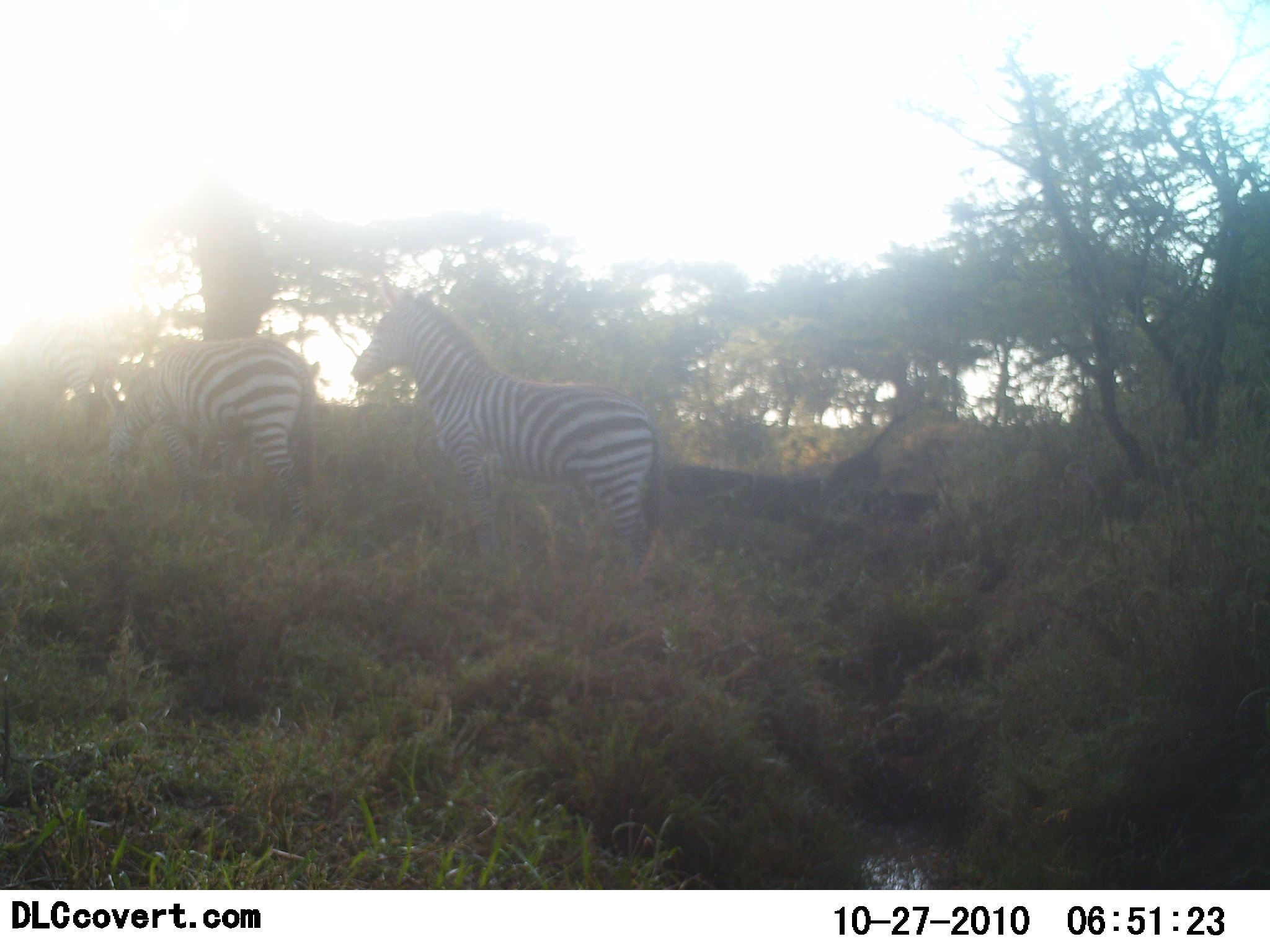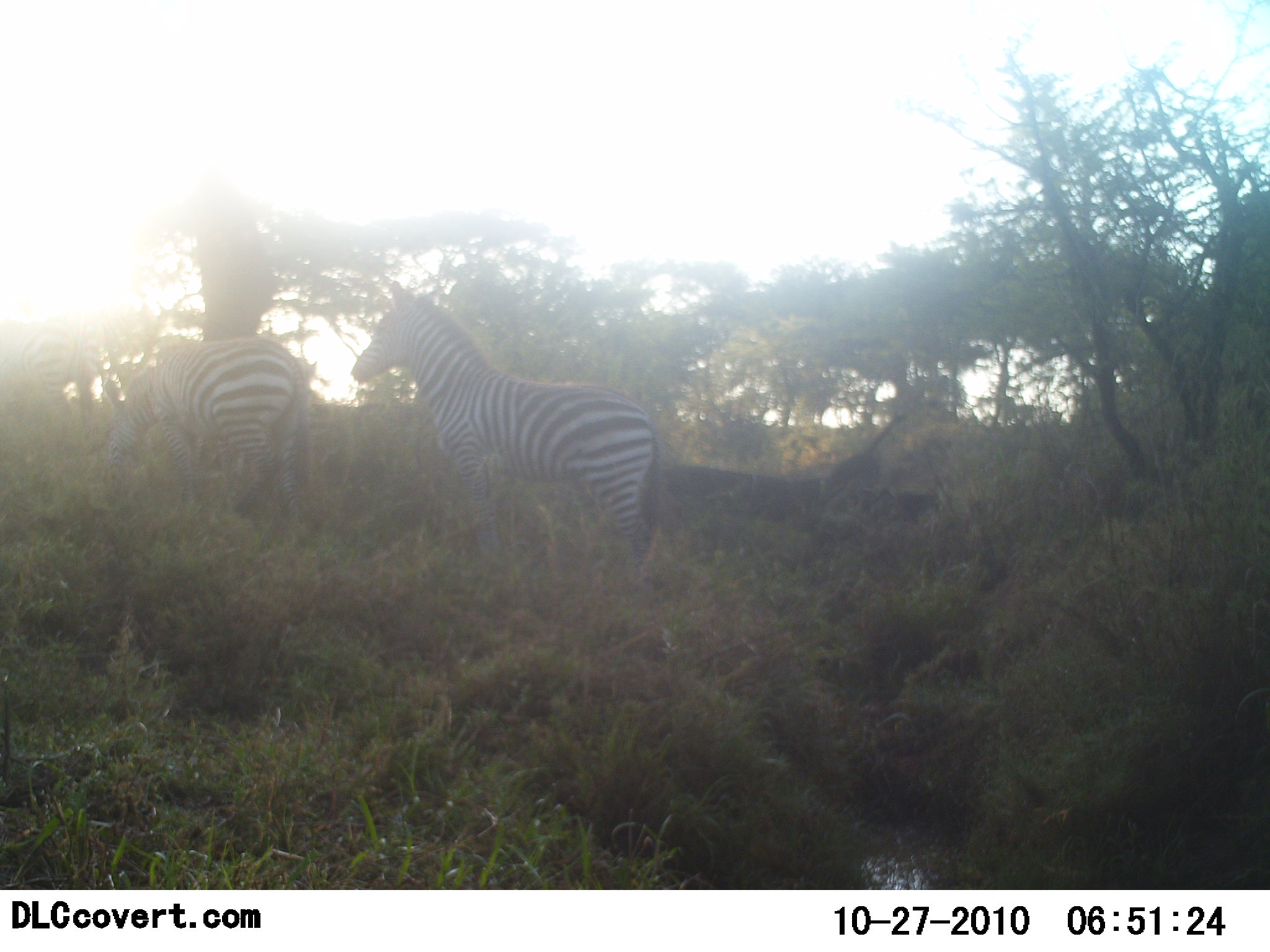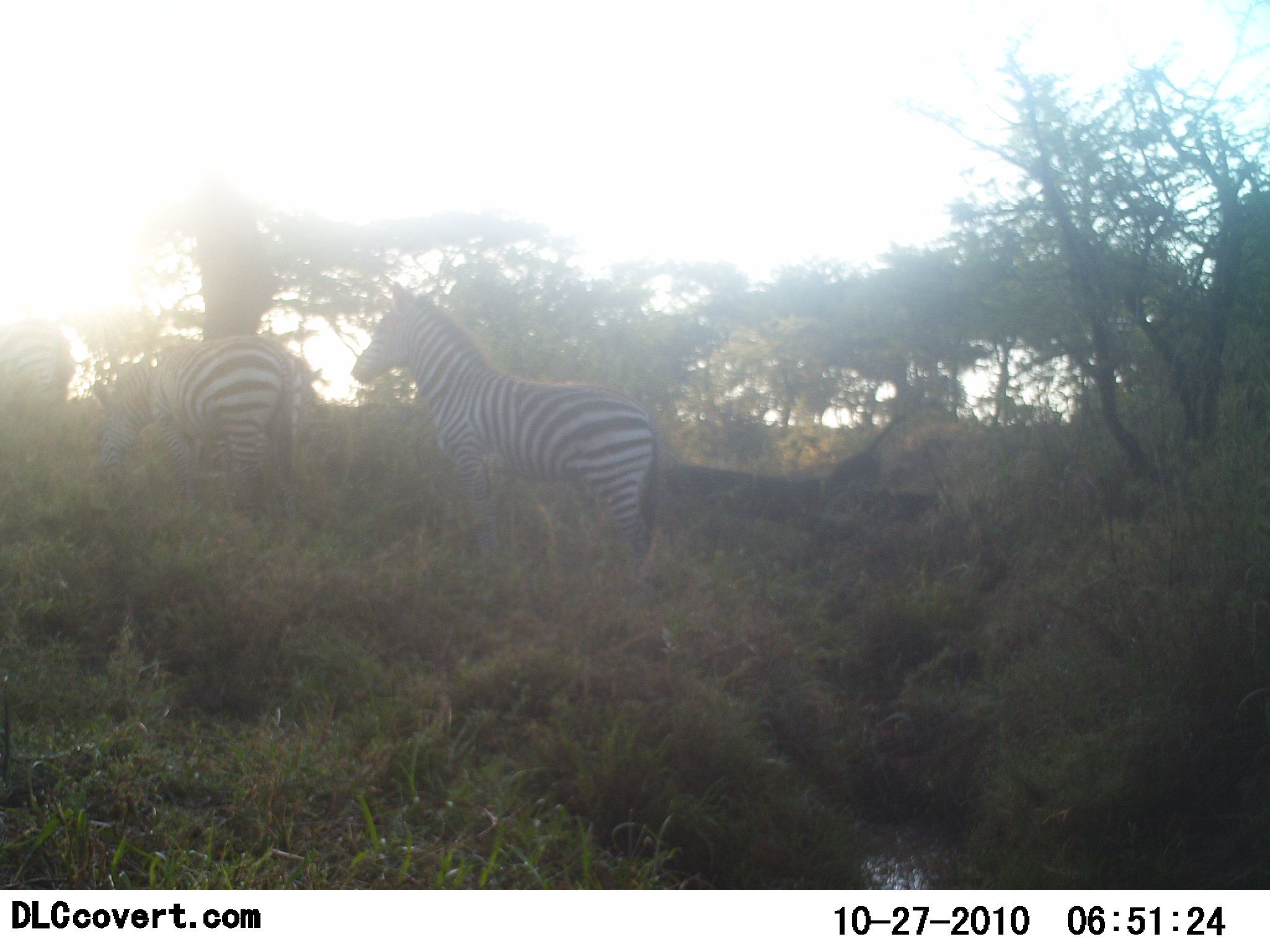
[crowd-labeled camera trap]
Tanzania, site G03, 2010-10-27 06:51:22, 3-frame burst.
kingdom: Animalia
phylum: Chordata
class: Mammalia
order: Perissodactyla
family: Equidae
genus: Equus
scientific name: Equus quagga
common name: plains zebra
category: zebra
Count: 3.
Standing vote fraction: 71%.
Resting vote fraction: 5%.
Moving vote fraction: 48%.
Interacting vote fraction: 5%.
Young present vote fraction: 0%.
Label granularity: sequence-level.